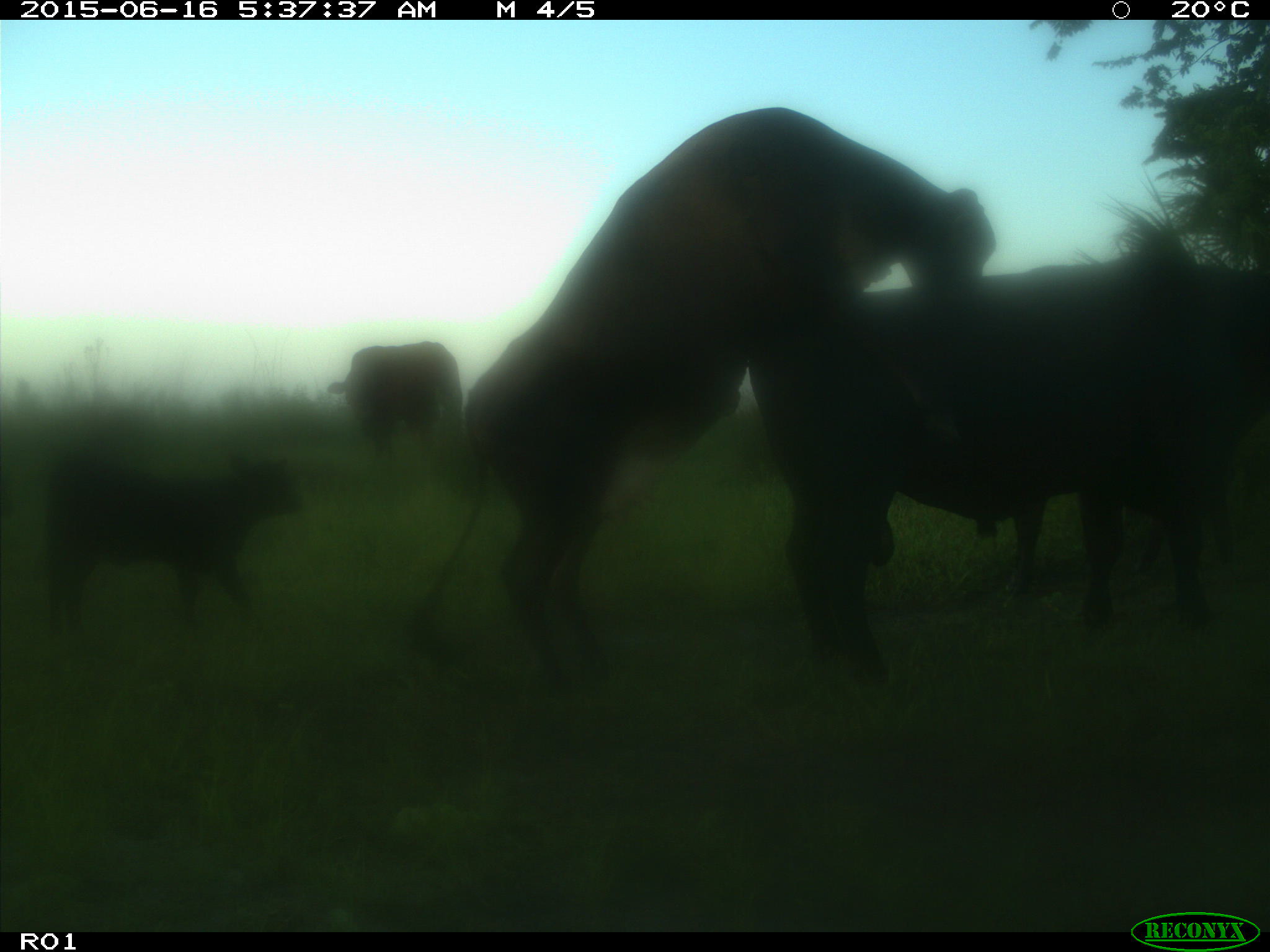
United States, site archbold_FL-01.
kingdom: Animalia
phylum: Chordata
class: Mammalia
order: Artiodactyla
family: Bovidae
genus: Bos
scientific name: Bos taurus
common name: domestic cow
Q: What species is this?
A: Bos taurus (domestic cow).